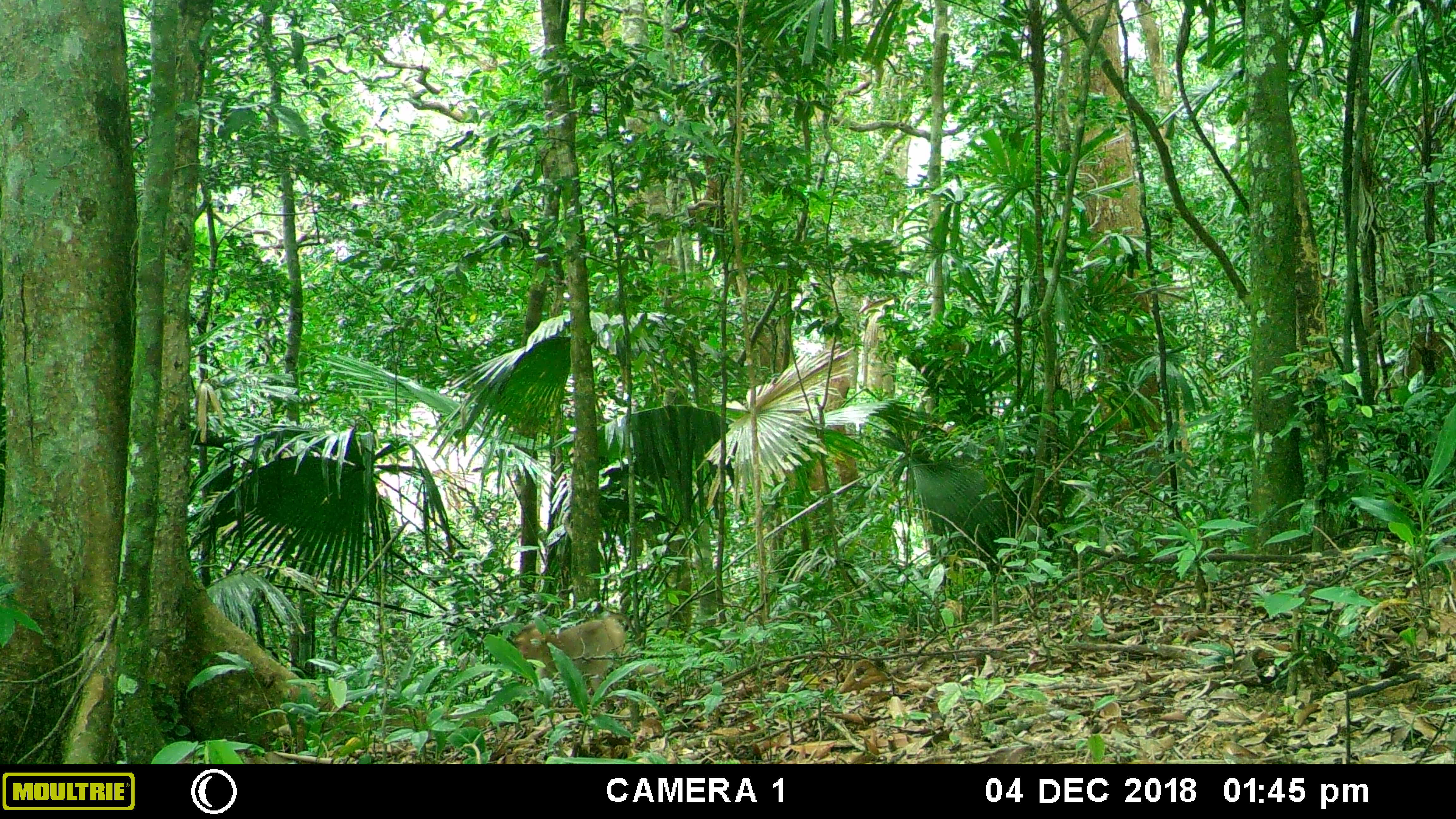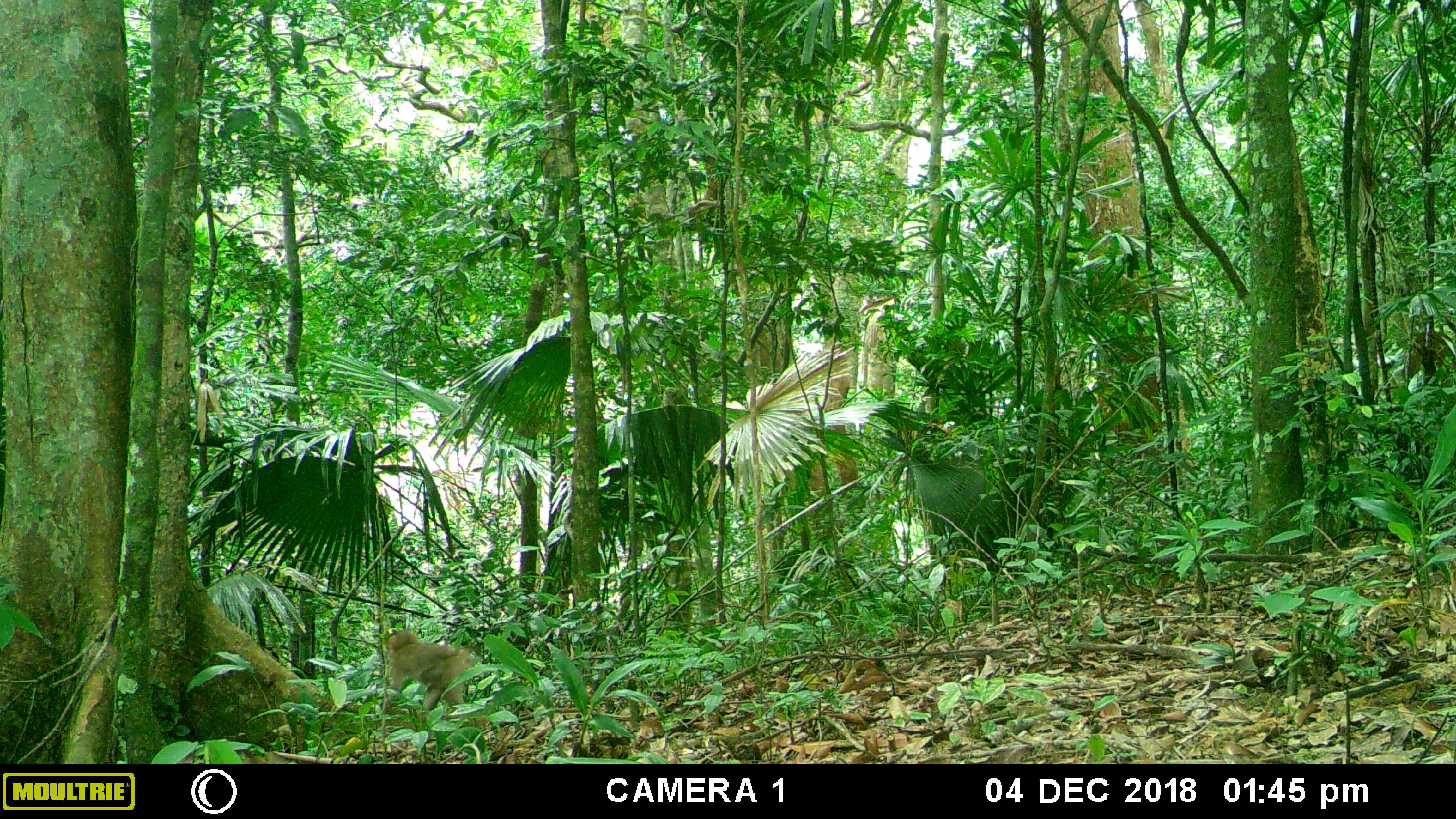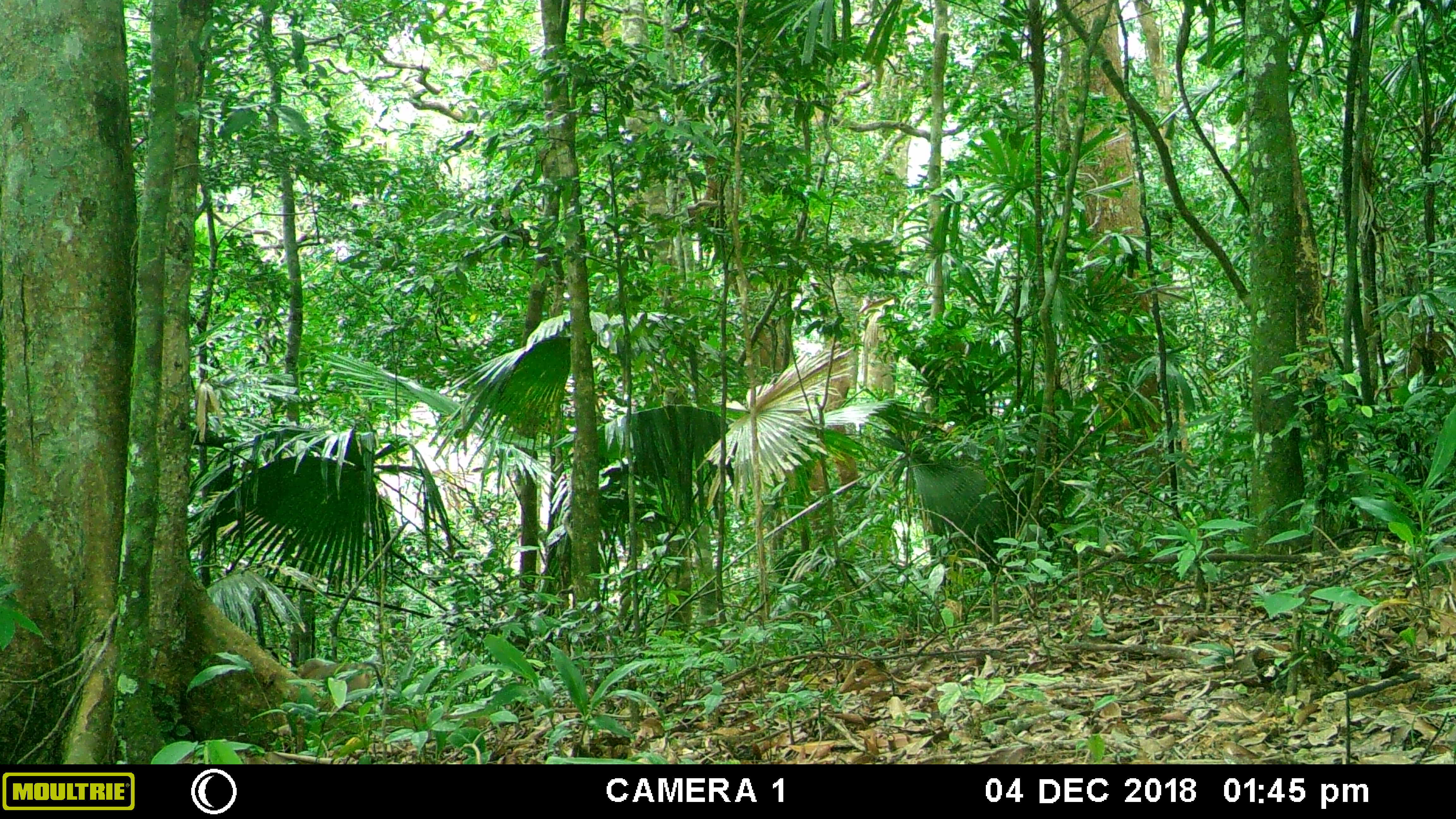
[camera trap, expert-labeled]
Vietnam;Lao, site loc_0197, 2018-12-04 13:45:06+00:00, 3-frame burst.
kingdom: Animalia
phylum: Chordata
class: Mammalia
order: Primates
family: Cercopithecidae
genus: Macaca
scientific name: Macaca nemestrina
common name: pig-tailed macaque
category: pig tailed macaque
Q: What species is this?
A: Pig tailed macaque (pig-tailed macaque) (Macaca nemestrina).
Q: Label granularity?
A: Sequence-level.